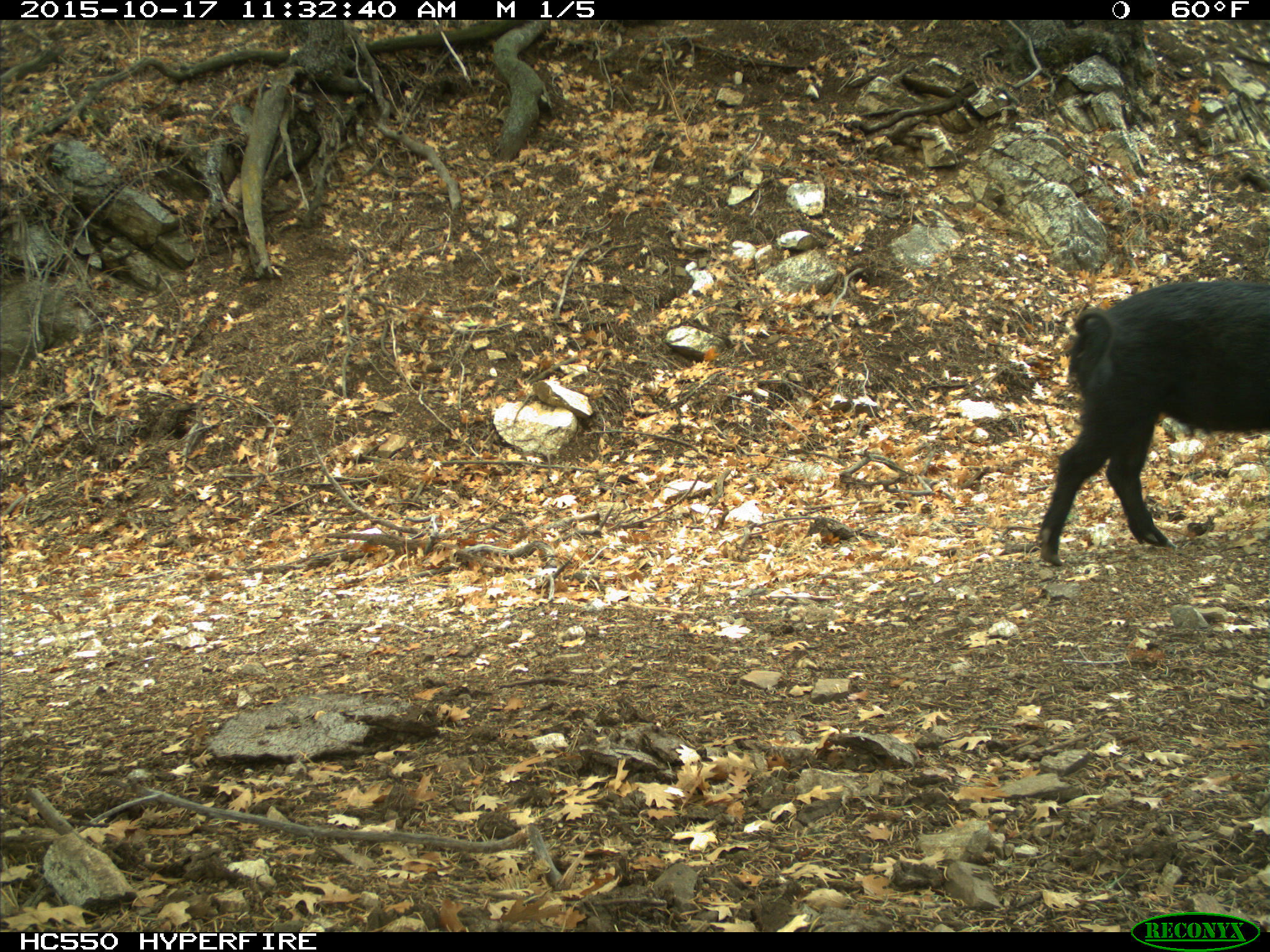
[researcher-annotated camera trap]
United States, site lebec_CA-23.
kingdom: Animalia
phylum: Chordata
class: Mammalia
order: Artiodactyla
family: Suidae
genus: Sus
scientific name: Sus scrofa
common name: wild boar